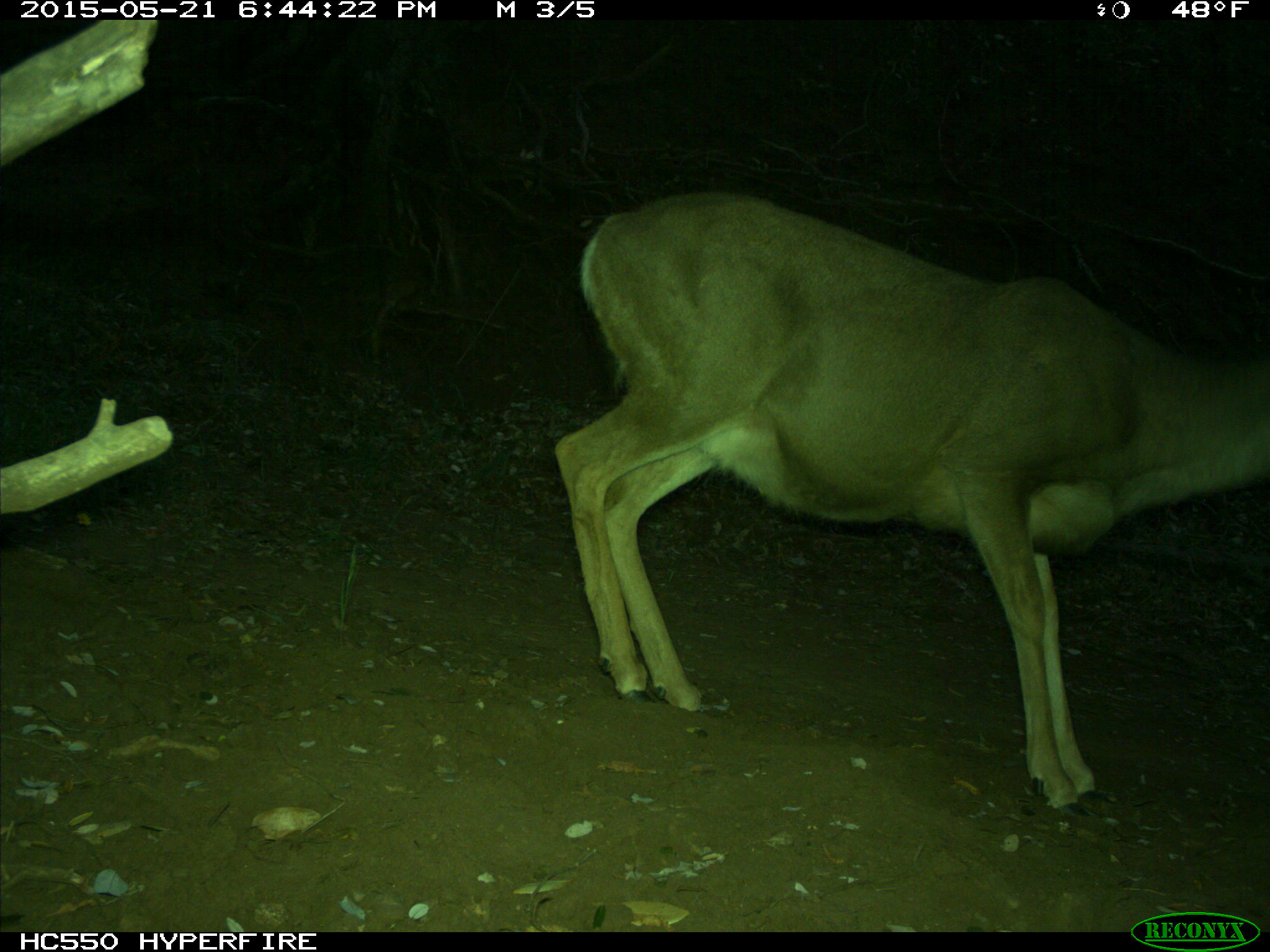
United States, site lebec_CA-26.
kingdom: Animalia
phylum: Chordata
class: Mammalia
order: Artiodactyla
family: Cervidae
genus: Odocoileus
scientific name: Odocoileus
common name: deer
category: unidentified deer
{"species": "unidentified deer (deer) (Odocoileus)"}